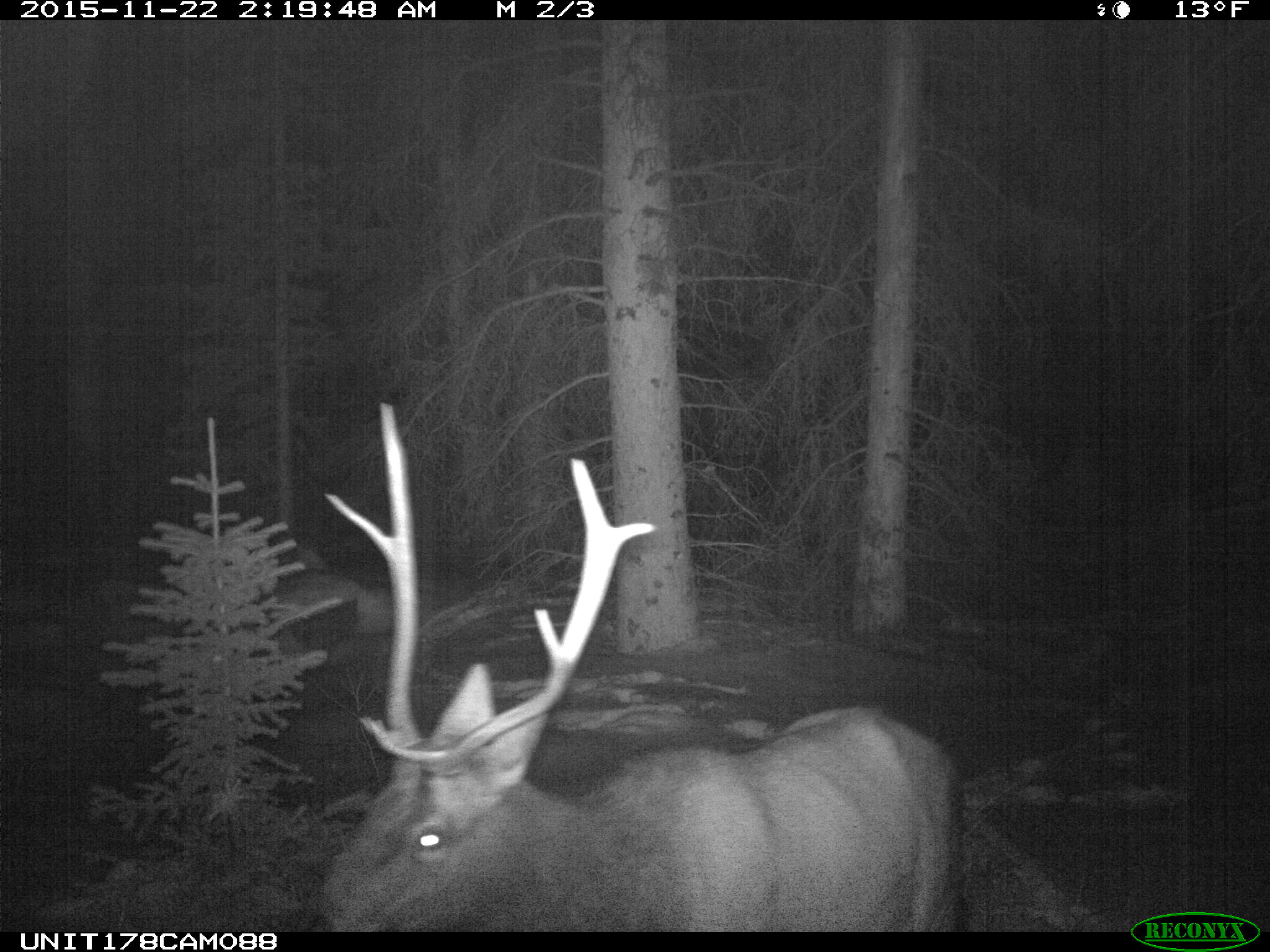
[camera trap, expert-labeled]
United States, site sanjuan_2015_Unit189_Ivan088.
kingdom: Animalia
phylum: Chordata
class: Mammalia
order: Artiodactyla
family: Cervidae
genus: Cervus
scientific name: Cervus elaphus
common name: red deer